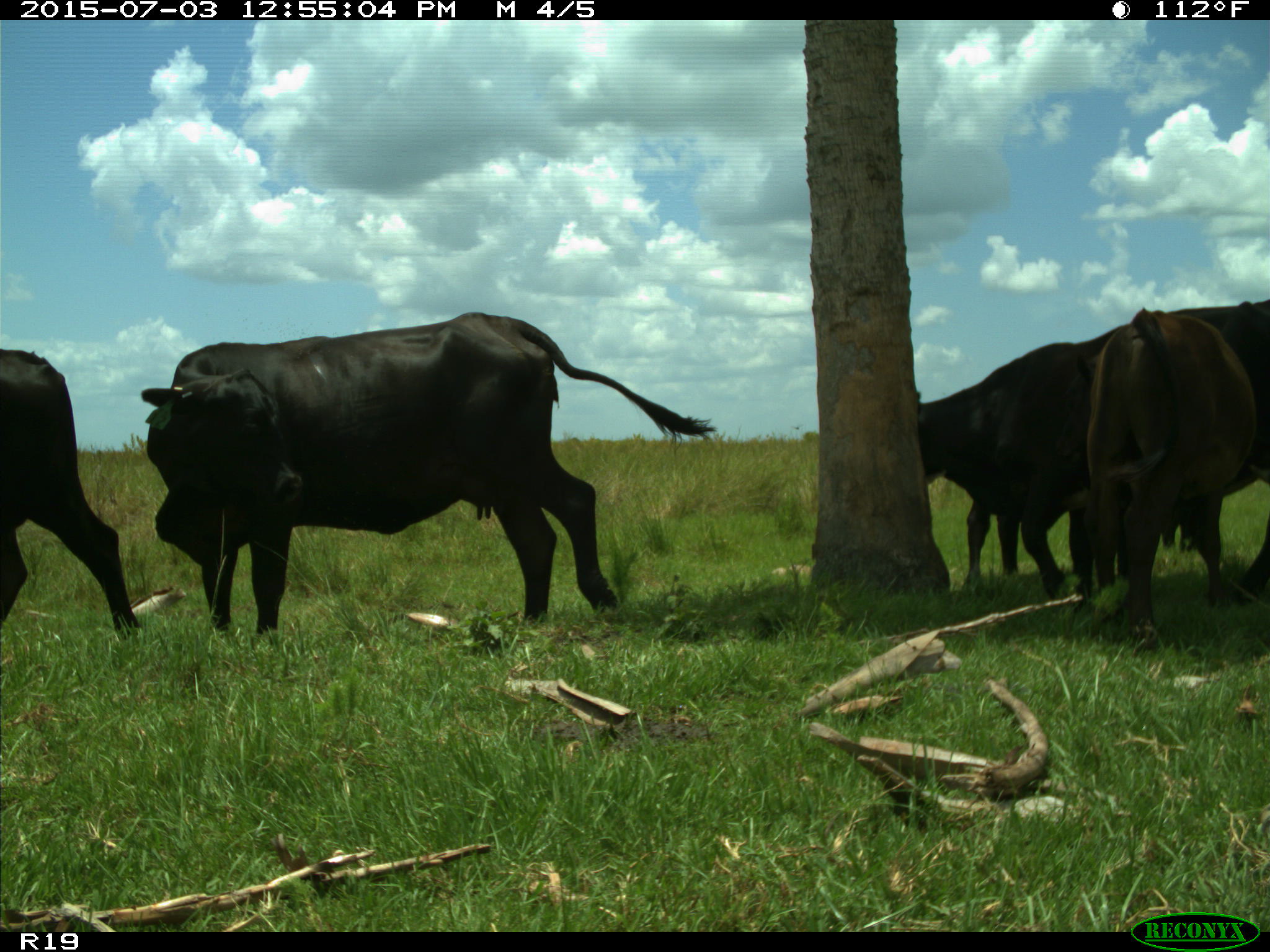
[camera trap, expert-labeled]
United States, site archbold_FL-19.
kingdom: Animalia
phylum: Chordata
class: Mammalia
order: Artiodactyla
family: Bovidae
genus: Bos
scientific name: Bos taurus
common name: domestic cow